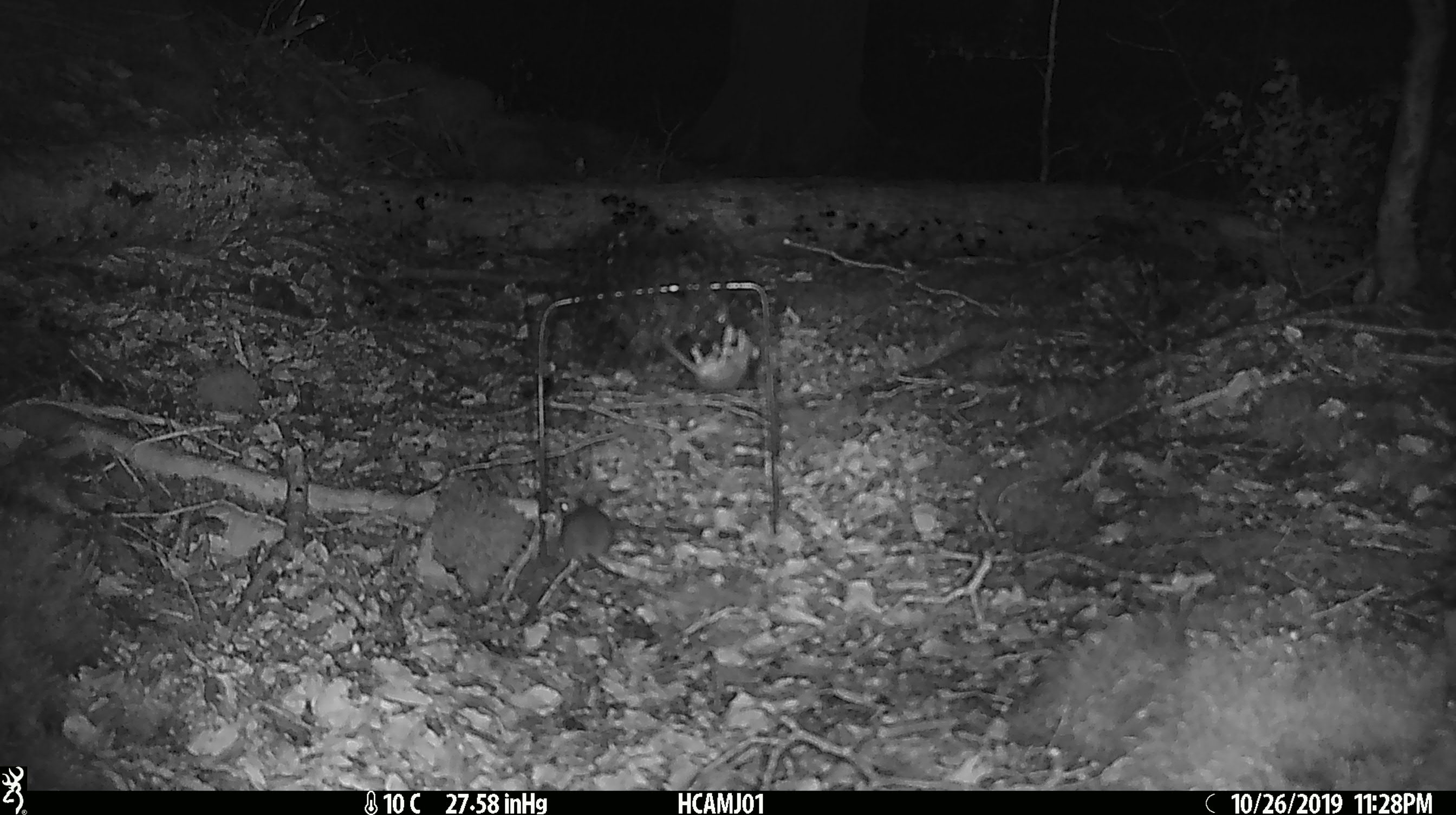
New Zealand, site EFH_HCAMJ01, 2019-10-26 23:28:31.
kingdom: Animalia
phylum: Chordata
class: Mammalia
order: Rodentia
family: Muridae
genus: Mus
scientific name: Mus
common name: mouse